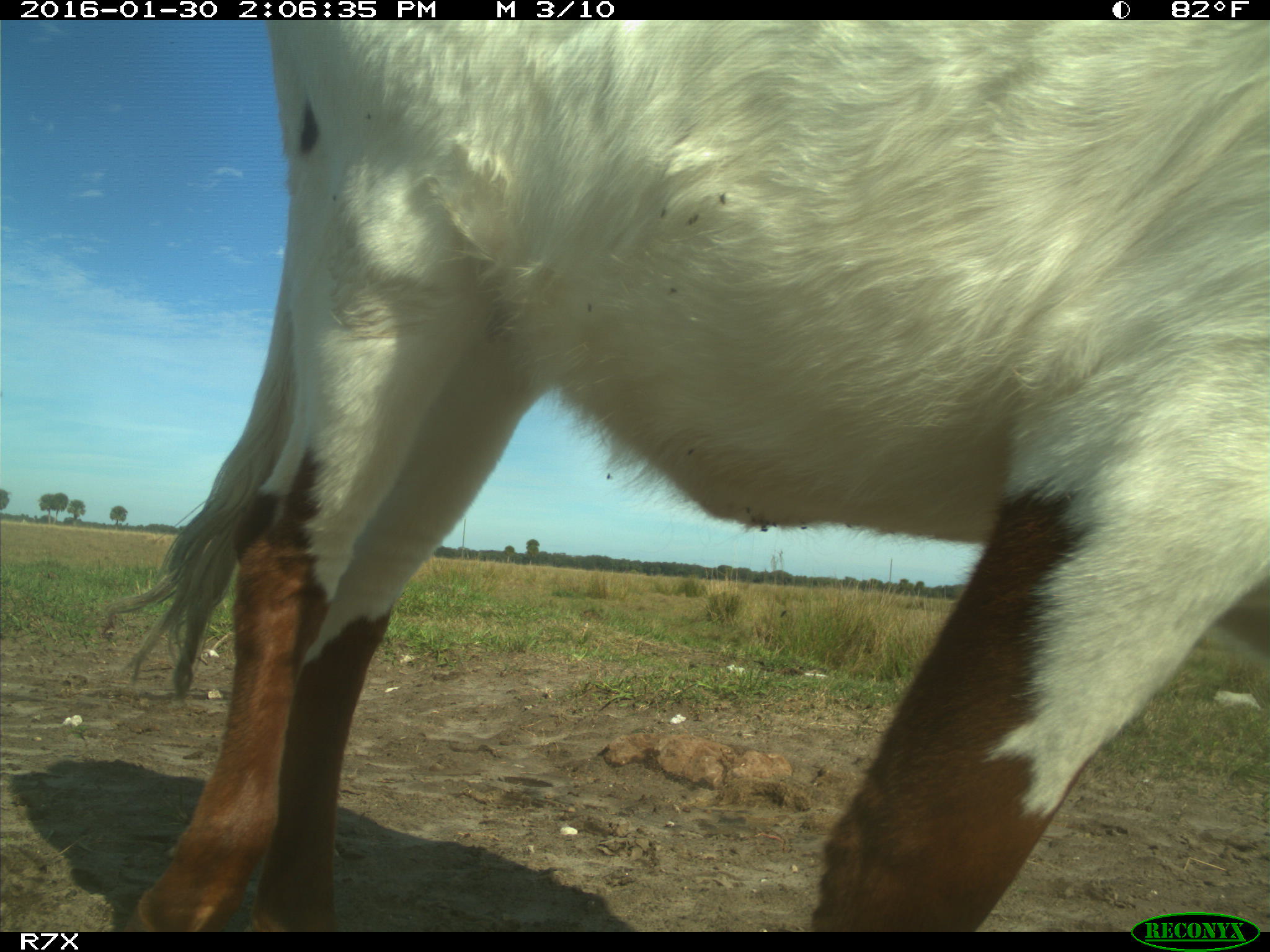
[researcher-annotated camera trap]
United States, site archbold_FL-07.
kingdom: Animalia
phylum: Chordata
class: Mammalia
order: Artiodactyla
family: Bovidae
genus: Bos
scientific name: Bos taurus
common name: domestic cow